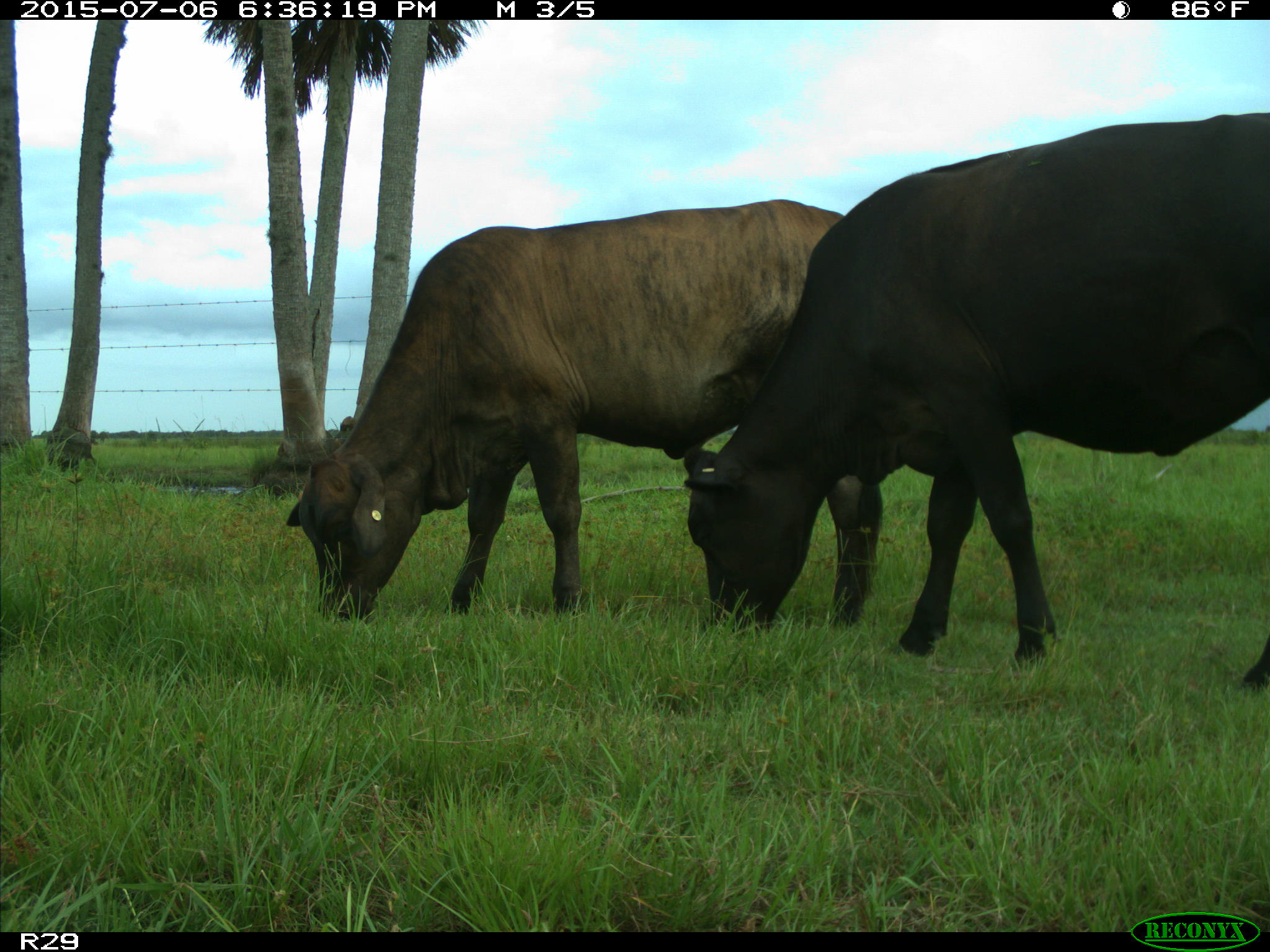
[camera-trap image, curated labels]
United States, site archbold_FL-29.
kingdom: Animalia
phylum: Chordata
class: Mammalia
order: Artiodactyla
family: Bovidae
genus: Bos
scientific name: Bos taurus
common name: domestic cow